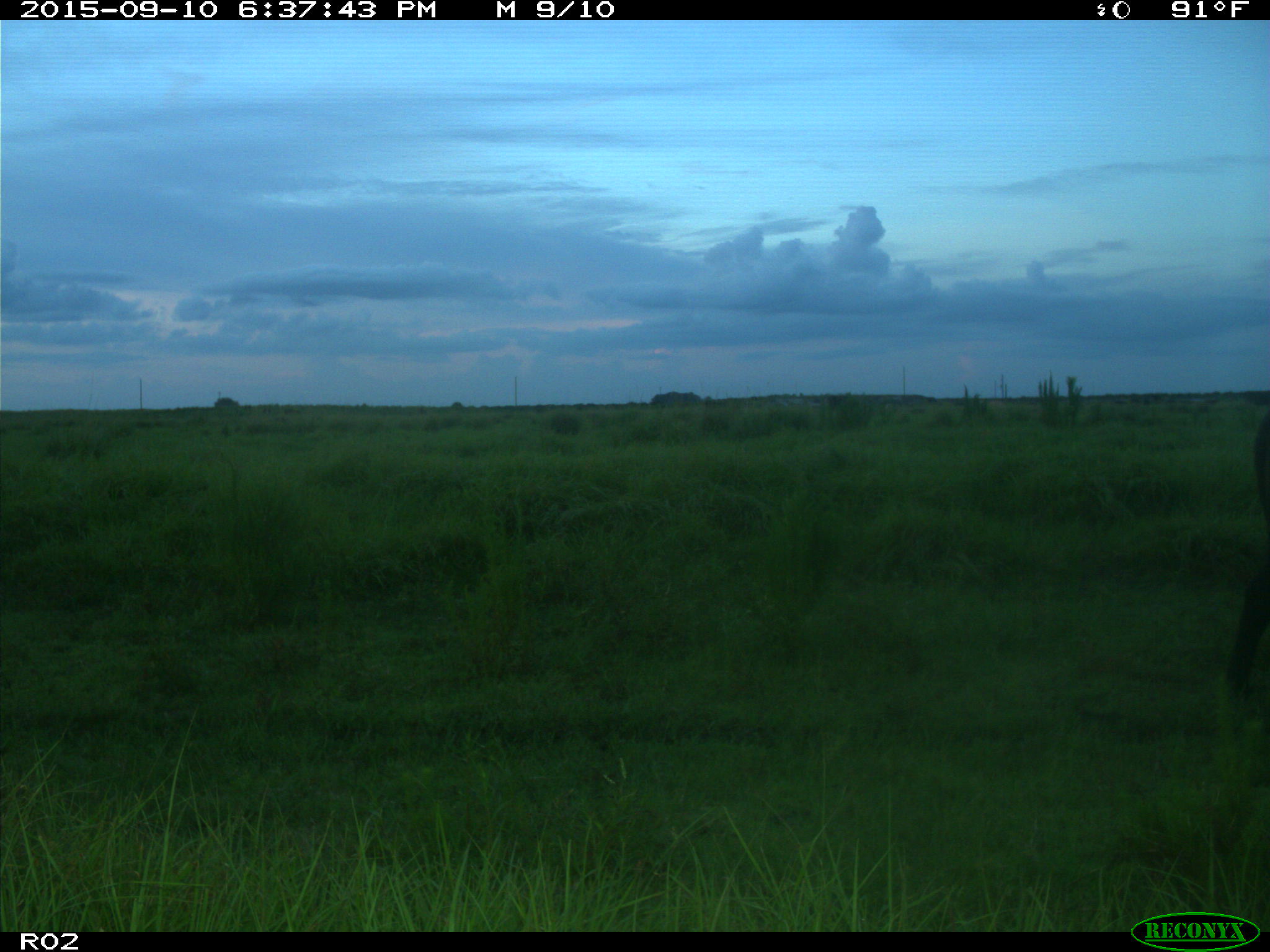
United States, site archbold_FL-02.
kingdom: Animalia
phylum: Chordata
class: Mammalia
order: Artiodactyla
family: Bovidae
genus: Bos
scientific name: Bos taurus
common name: domestic cow